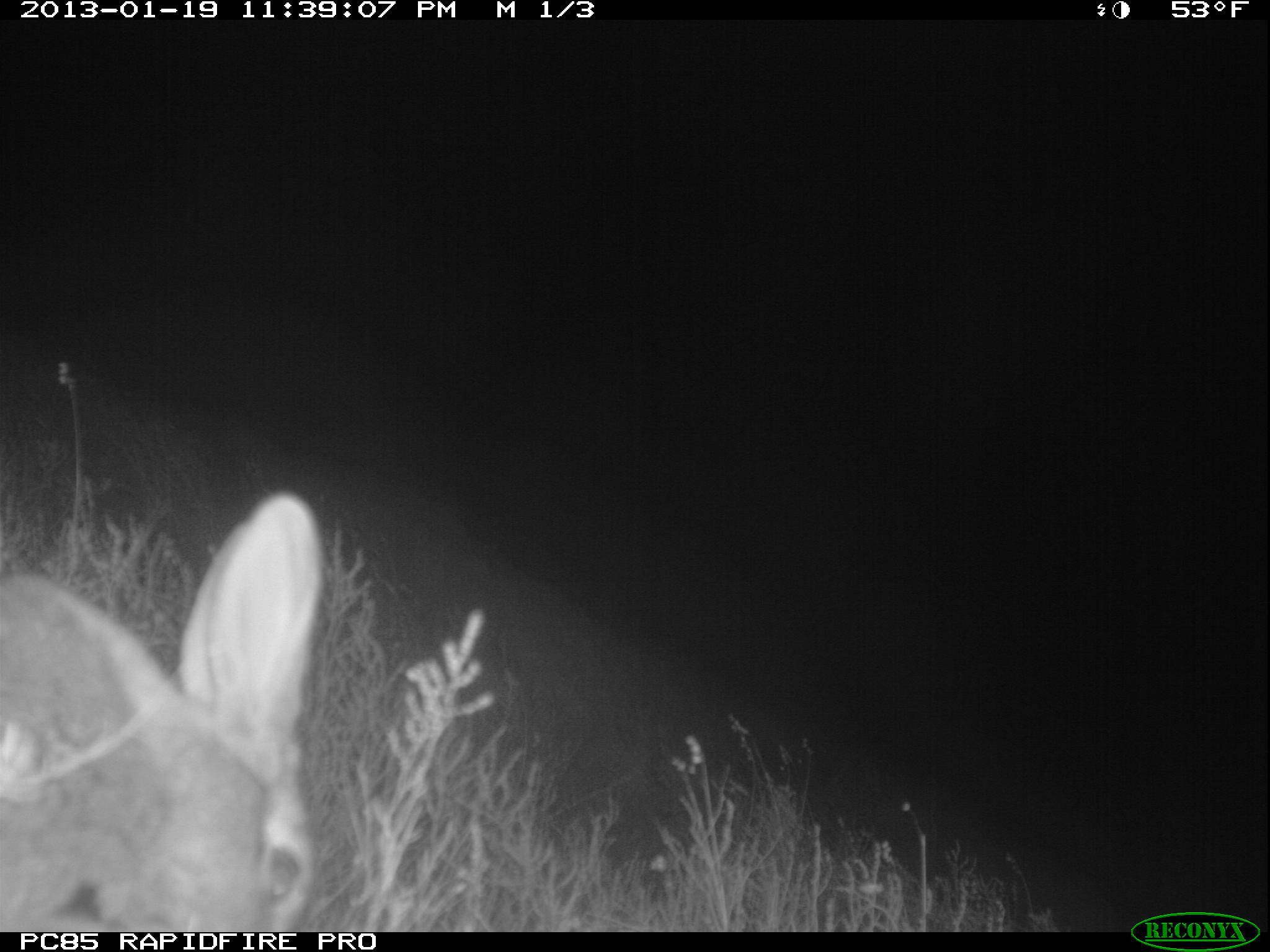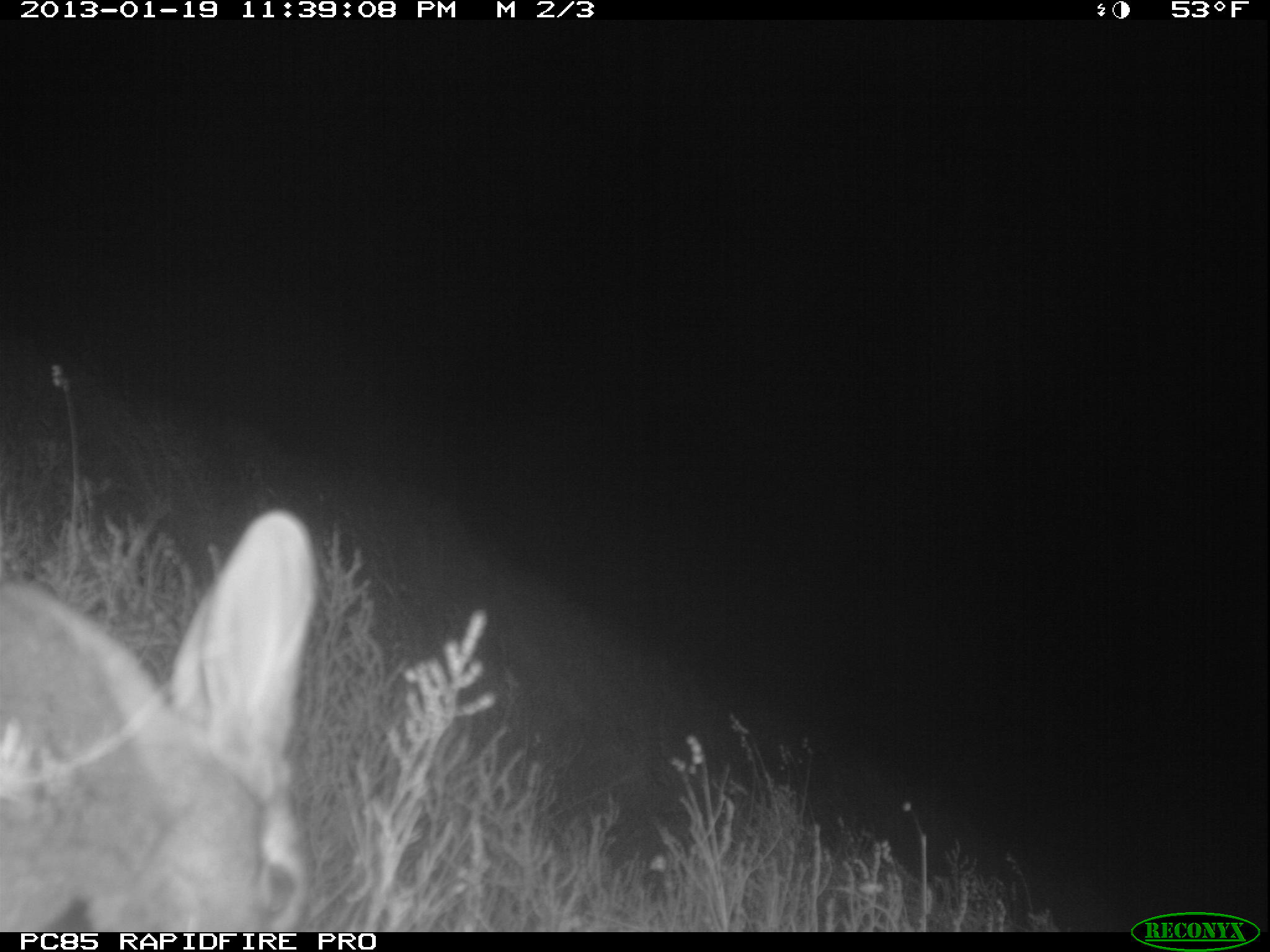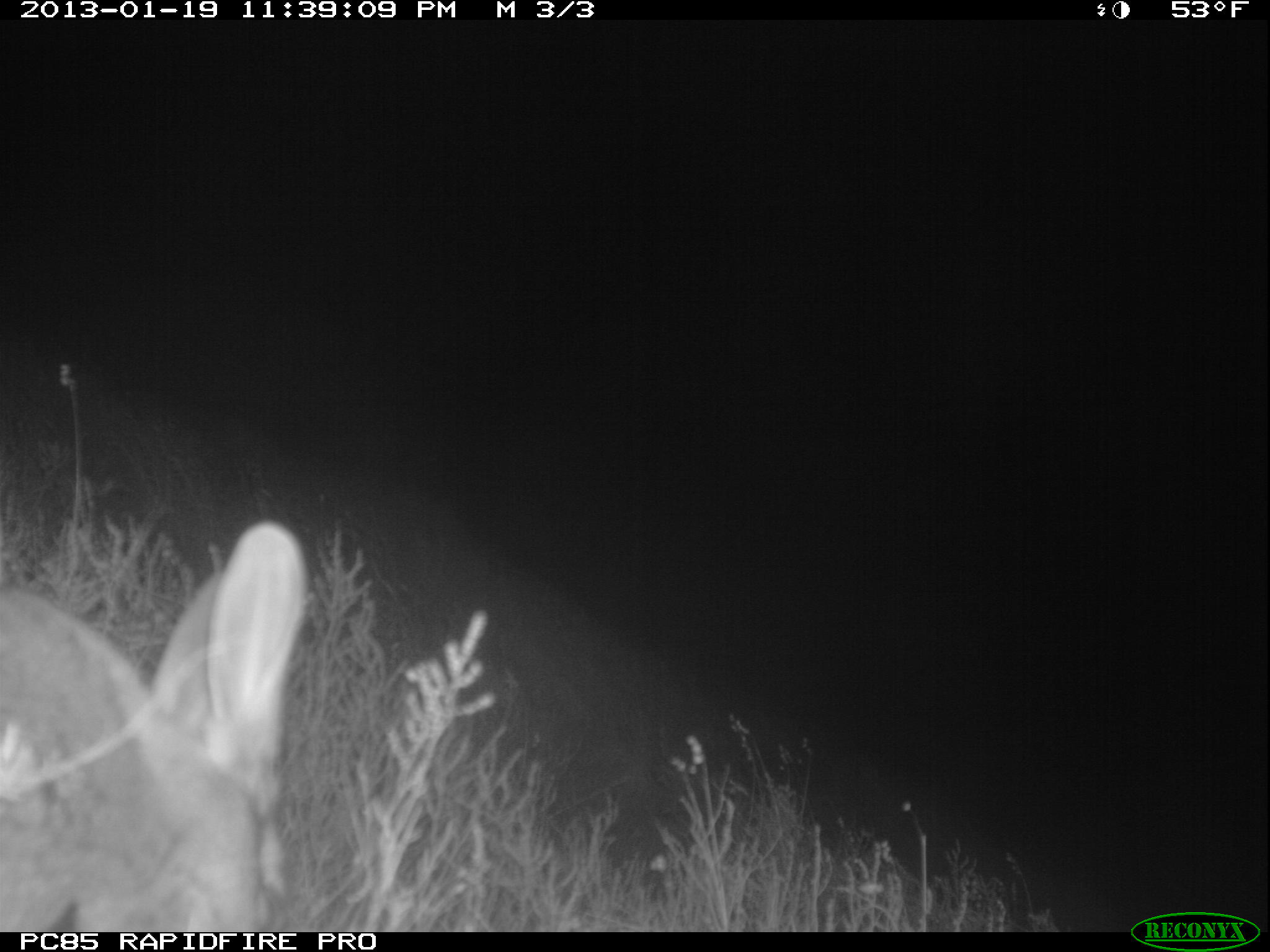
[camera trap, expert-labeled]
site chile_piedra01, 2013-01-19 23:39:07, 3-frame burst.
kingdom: Animalia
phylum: Chordata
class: Mammalia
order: Lagomorpha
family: Leporidae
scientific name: Leporidae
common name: rabbits and hares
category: rabbit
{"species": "rabbit (rabbits and hares) (Leporidae)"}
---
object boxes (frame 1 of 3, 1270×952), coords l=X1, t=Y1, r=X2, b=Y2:
rabbit: l=0, t=488, r=322, b=937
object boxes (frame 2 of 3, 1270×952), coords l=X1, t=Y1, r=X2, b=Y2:
rabbit: l=0, t=505, r=318, b=935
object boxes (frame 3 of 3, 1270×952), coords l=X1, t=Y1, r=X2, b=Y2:
rabbit: l=0, t=518, r=307, b=942